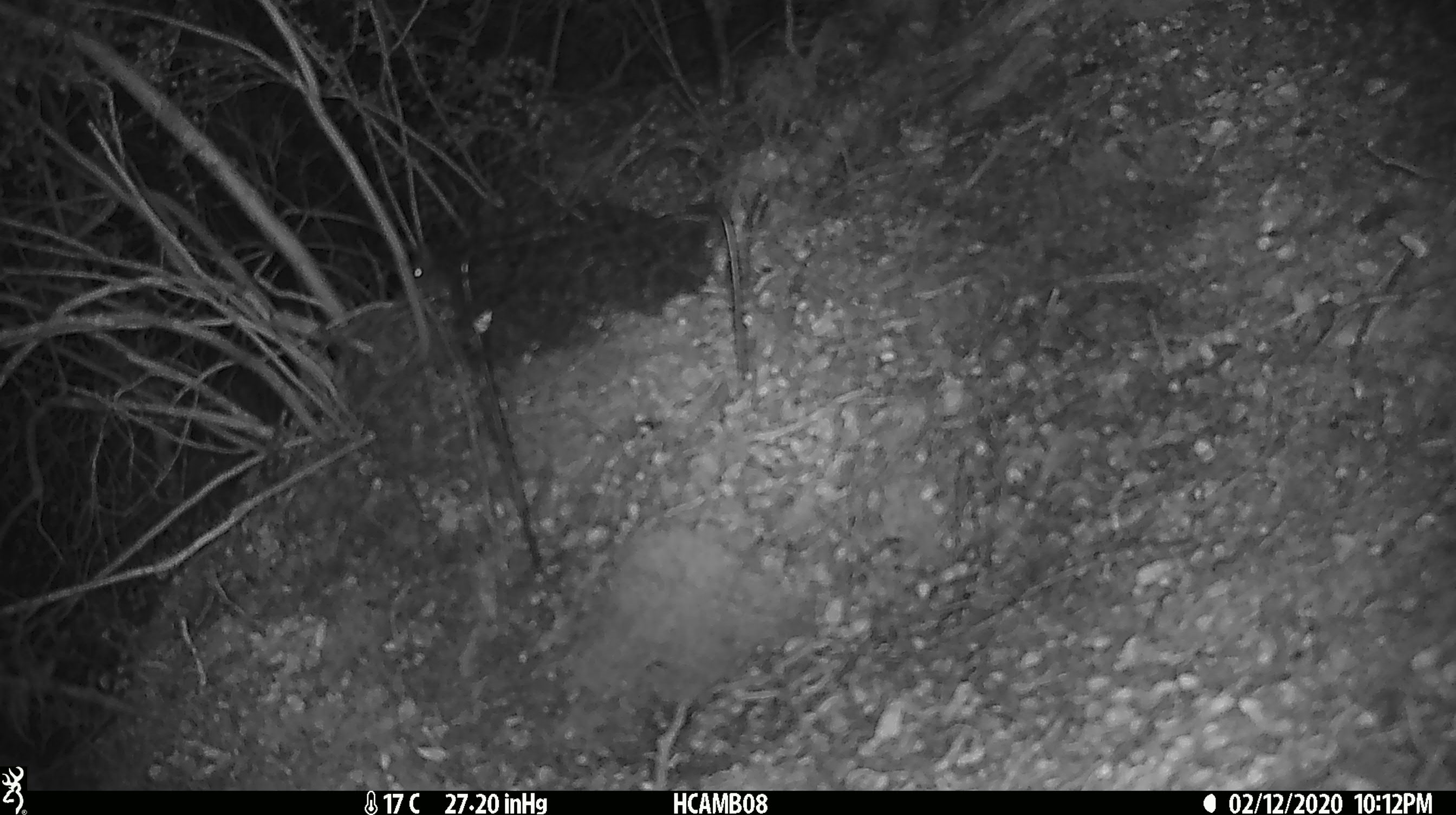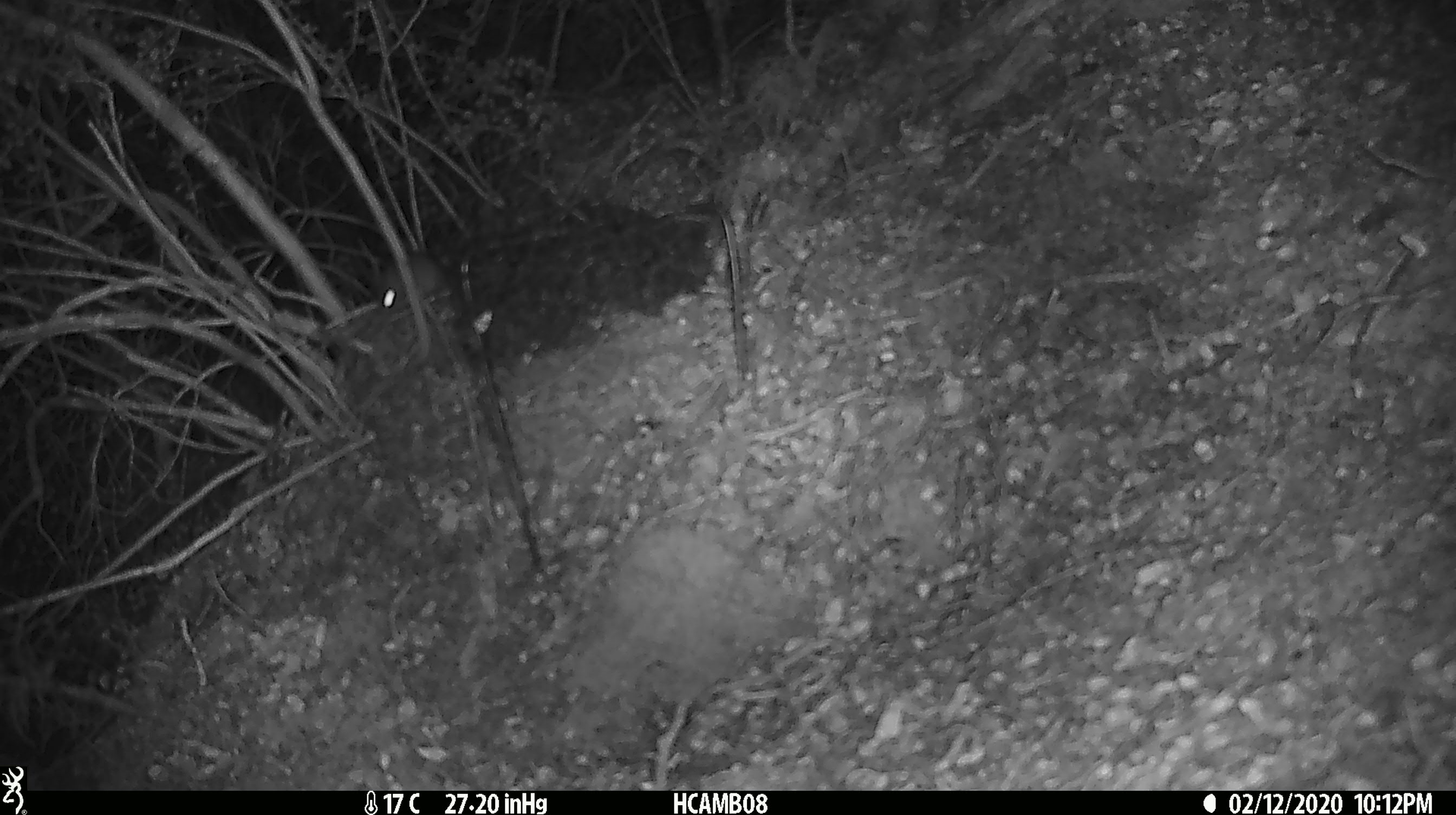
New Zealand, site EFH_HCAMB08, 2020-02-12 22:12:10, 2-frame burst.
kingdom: Animalia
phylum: Chordata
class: Mammalia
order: Rodentia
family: Muridae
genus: Mus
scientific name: Mus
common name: mouse